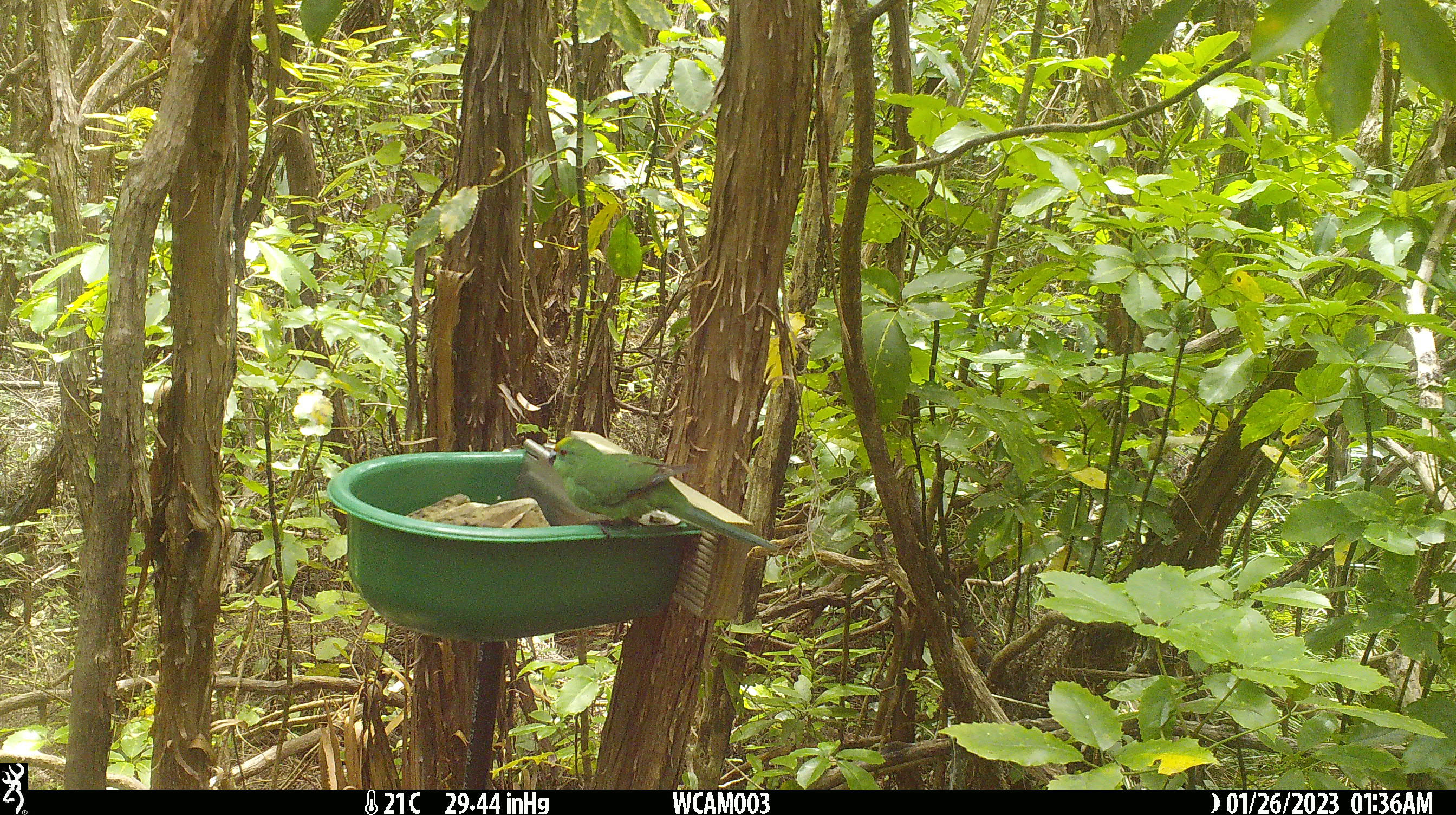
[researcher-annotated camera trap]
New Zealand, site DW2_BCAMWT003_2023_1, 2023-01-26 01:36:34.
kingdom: Animalia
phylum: Chordata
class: Aves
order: Psittaciformes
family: Psittaculidae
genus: Cyanoramphus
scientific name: Cyanoramphus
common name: parakeet